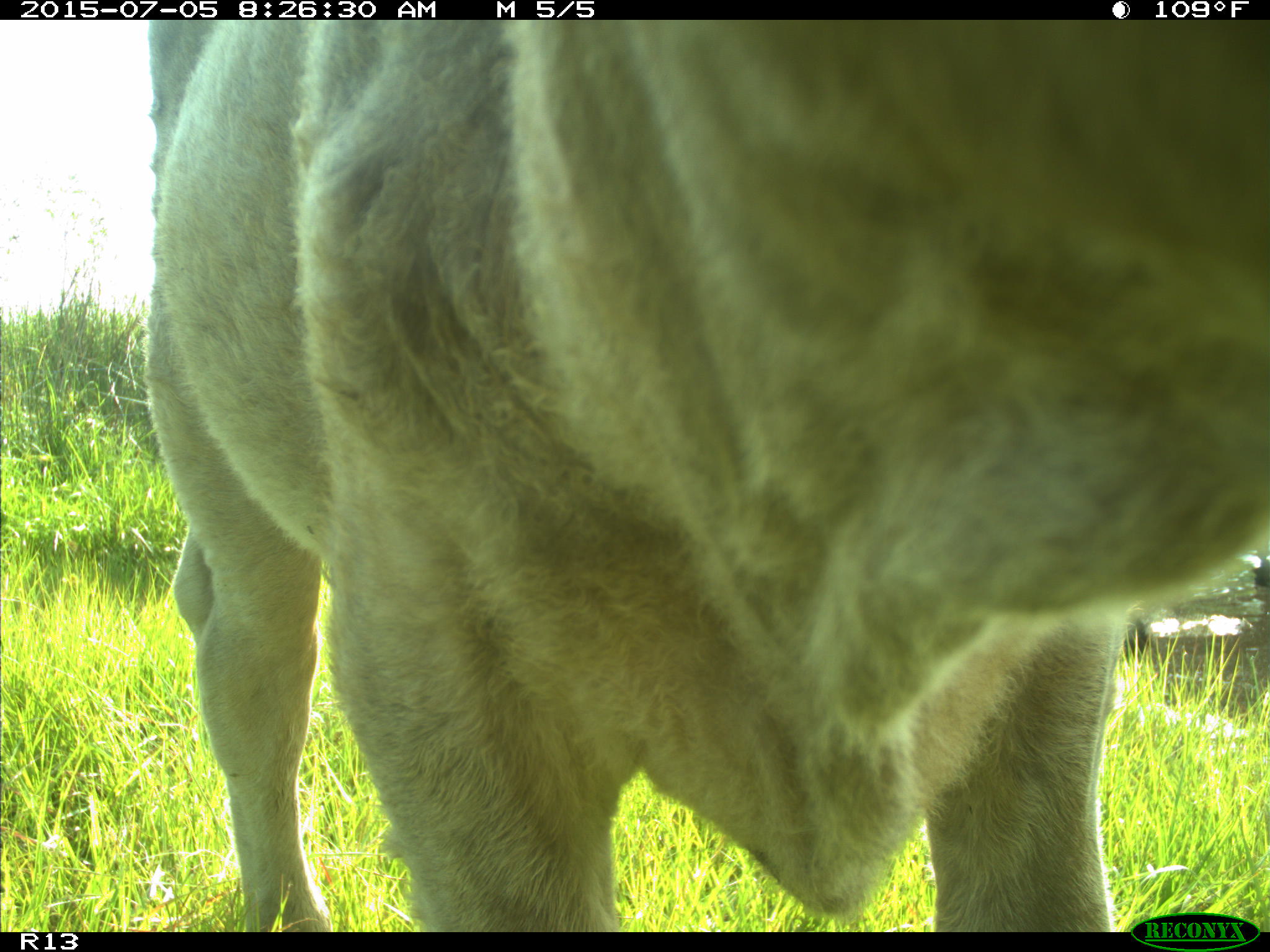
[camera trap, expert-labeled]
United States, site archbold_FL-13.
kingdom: Animalia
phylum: Chordata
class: Mammalia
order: Artiodactyla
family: Bovidae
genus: Bos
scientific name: Bos taurus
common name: domestic cow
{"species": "Bos taurus (domestic cow)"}